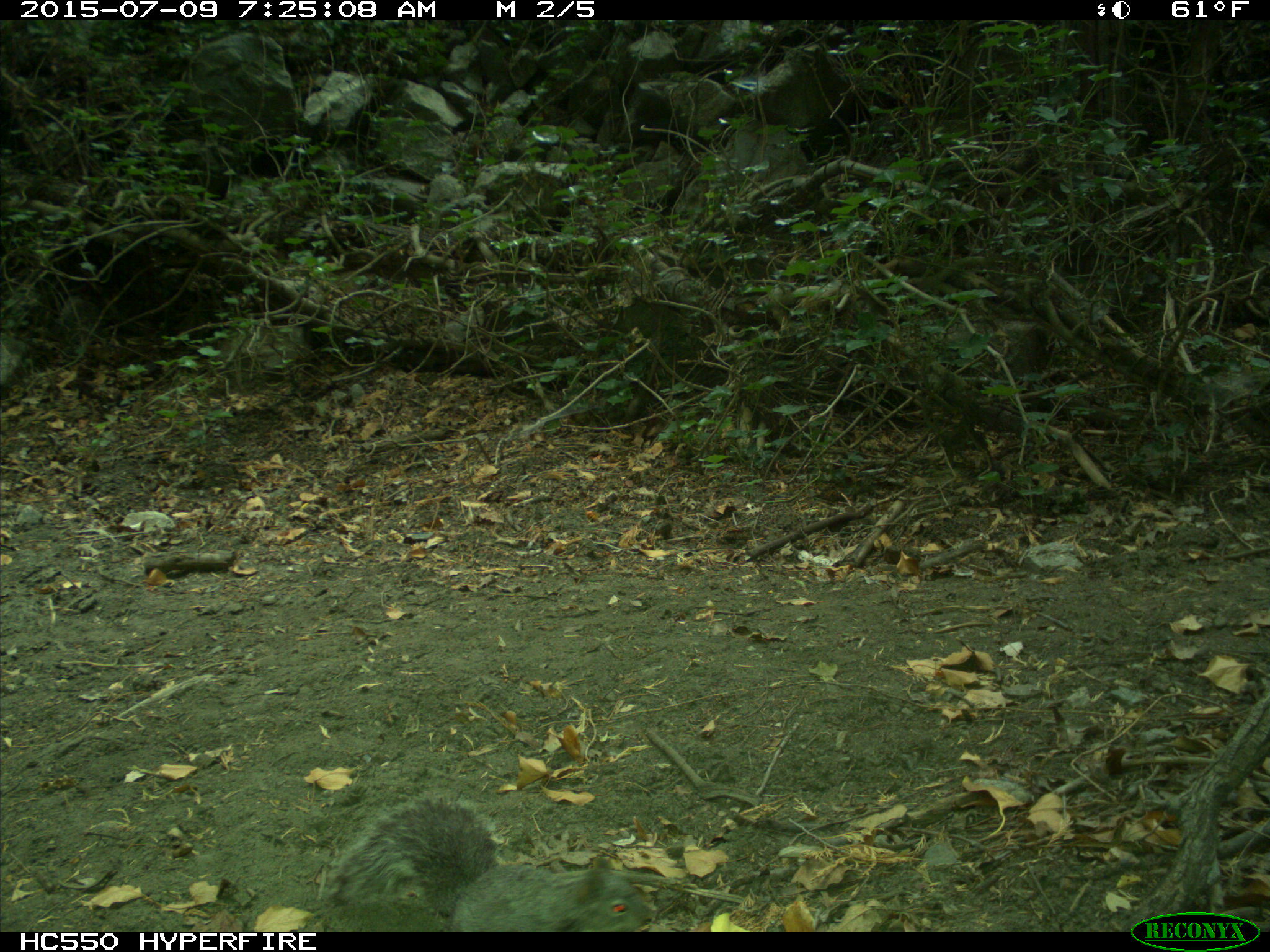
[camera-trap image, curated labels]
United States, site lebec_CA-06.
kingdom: Animalia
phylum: Chordata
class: Mammalia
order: Rodentia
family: Sciuridae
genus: Sciurus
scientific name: Sciurus carolinensis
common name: eastern gray squirrel